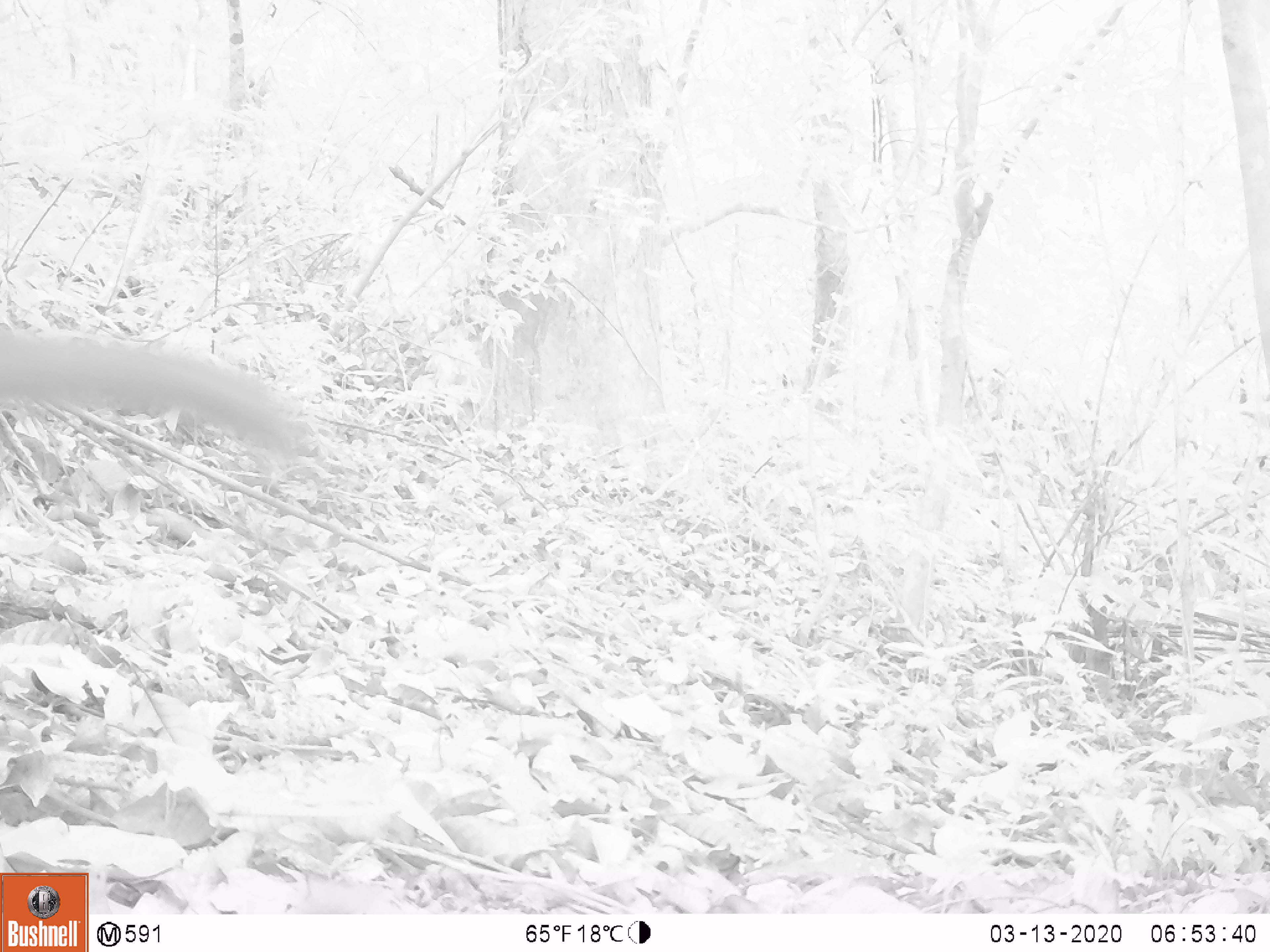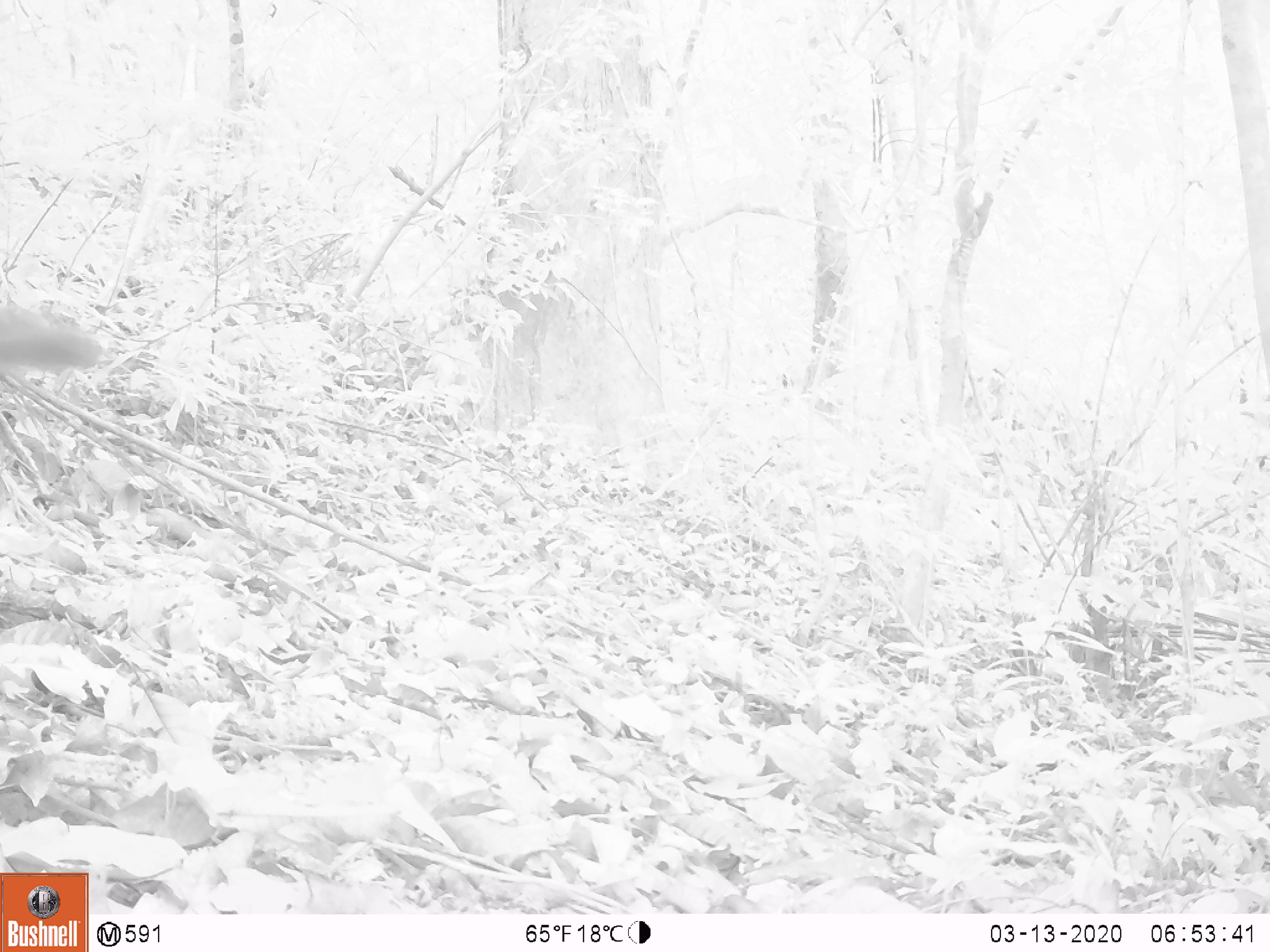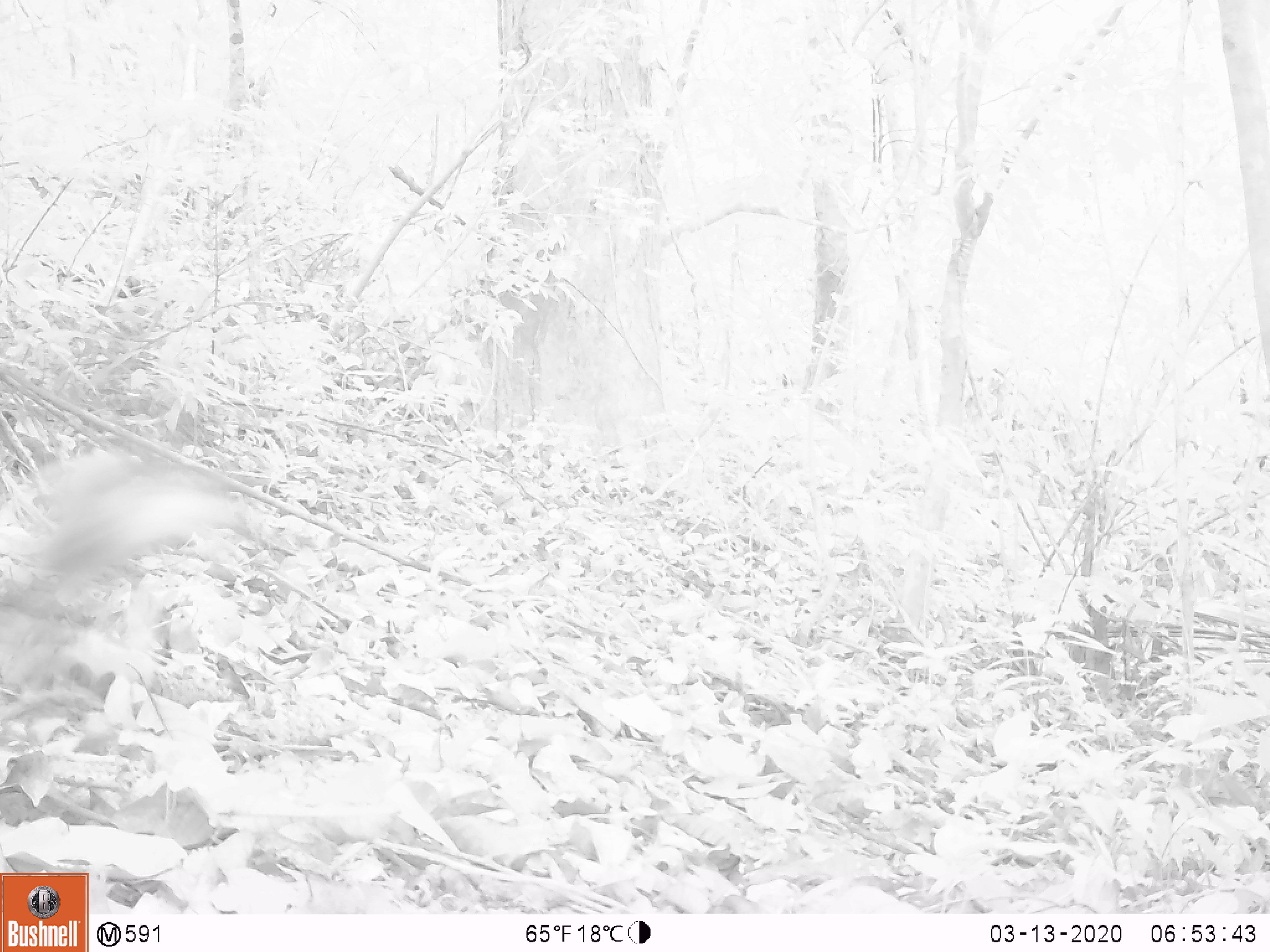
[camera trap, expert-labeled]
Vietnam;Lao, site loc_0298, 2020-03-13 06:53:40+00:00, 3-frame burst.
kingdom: Animalia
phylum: Chordata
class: Mammalia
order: Carnivora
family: Mustelidae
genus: Martes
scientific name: Martes flavigula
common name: yellow-throated marten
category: yellow throated marten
Yellow throated marten (yellow-throated marten) (Martes flavigula). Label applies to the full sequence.